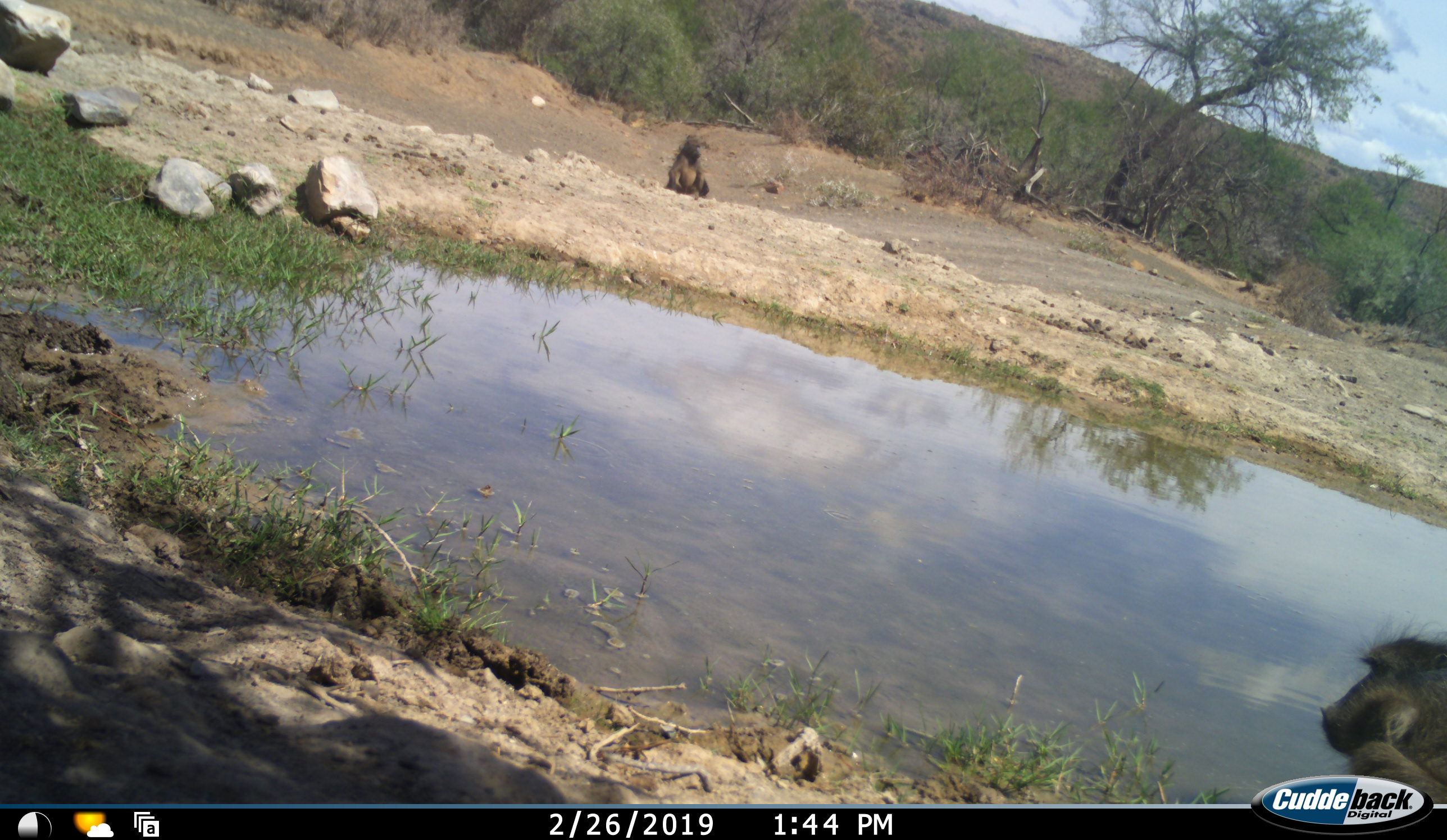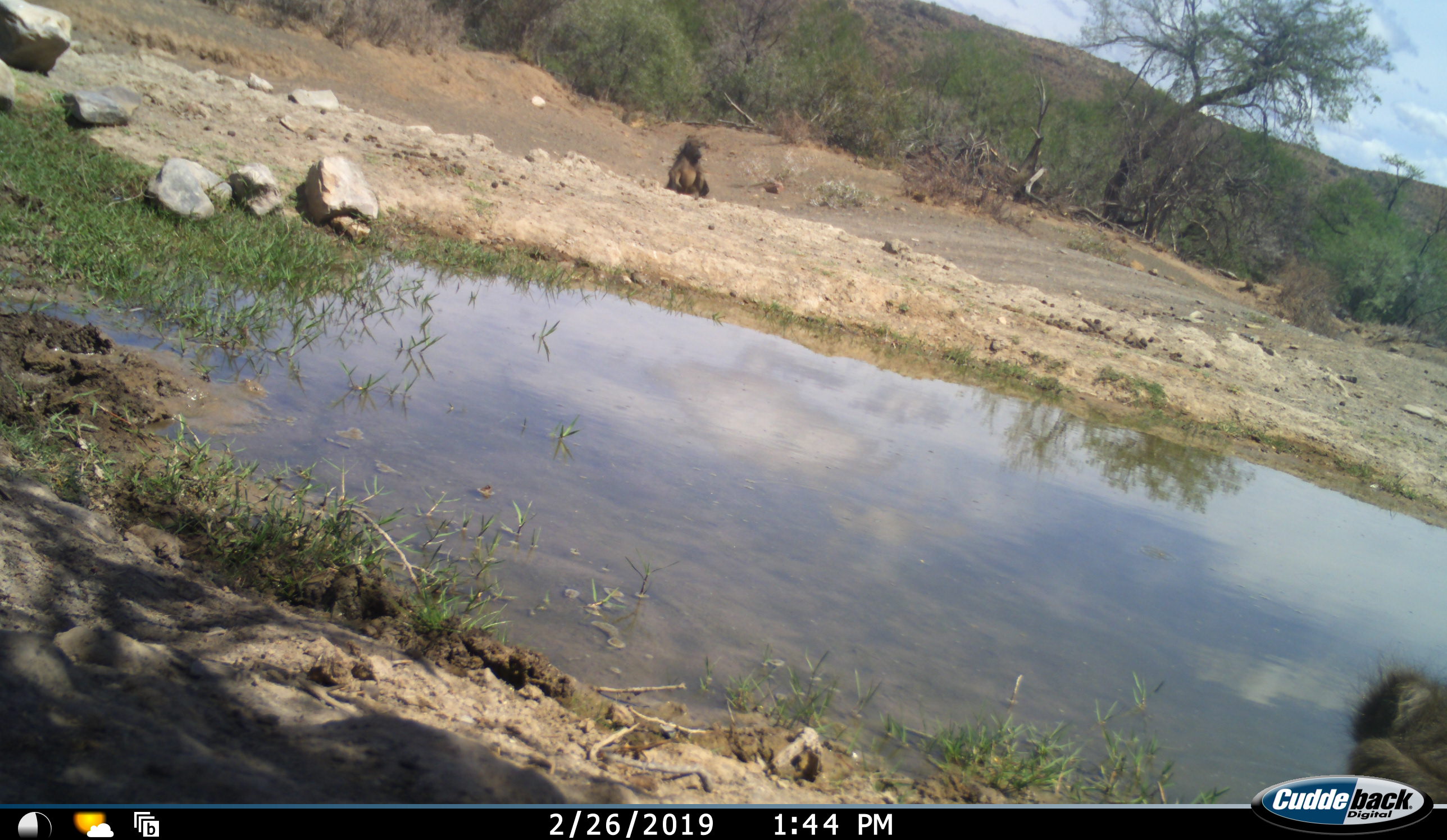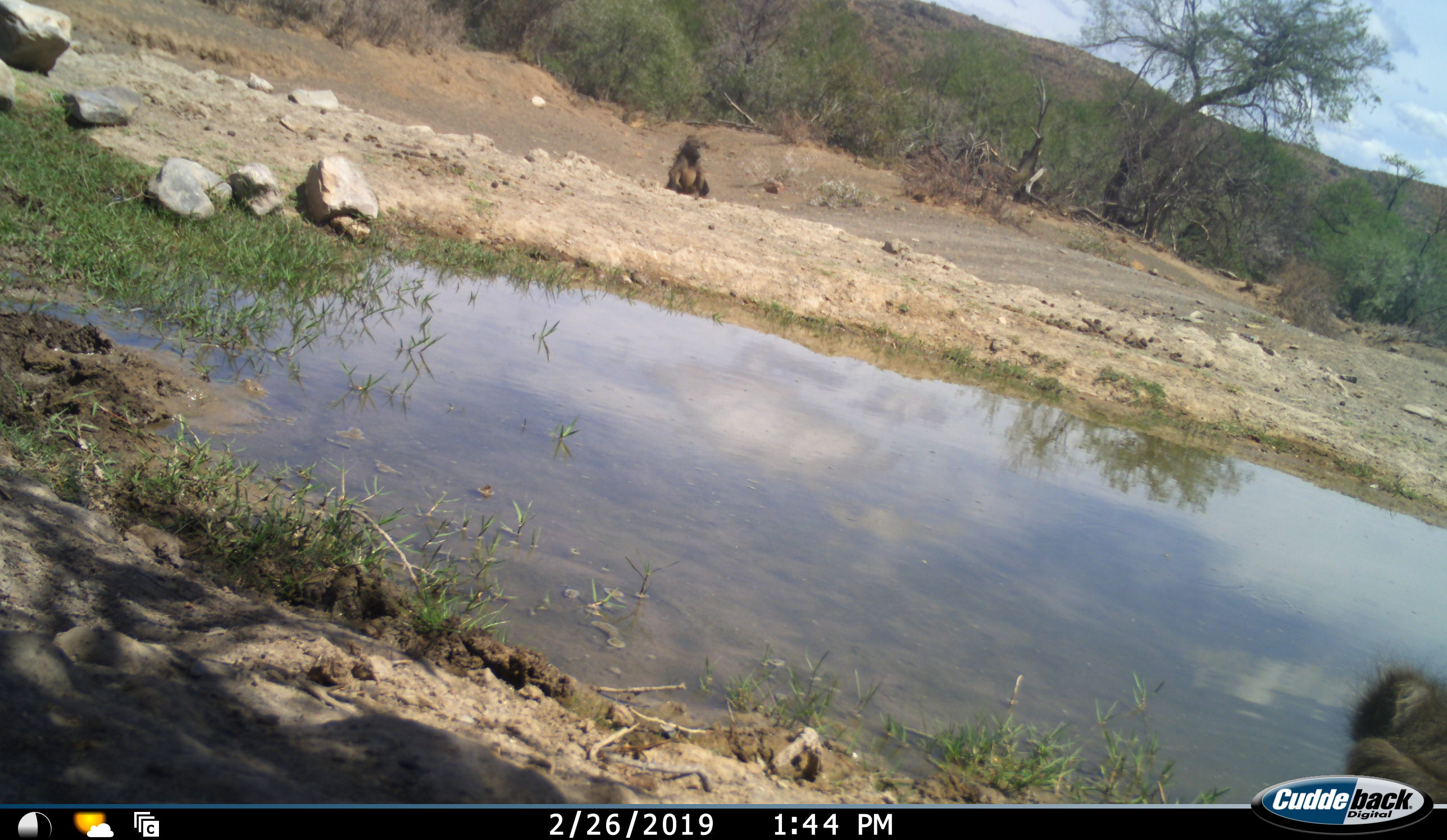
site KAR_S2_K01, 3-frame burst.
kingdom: Animalia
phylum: Chordata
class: Mammalia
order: Primates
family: Cercopithecidae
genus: Papio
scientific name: Papio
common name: baboon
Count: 2.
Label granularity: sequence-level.